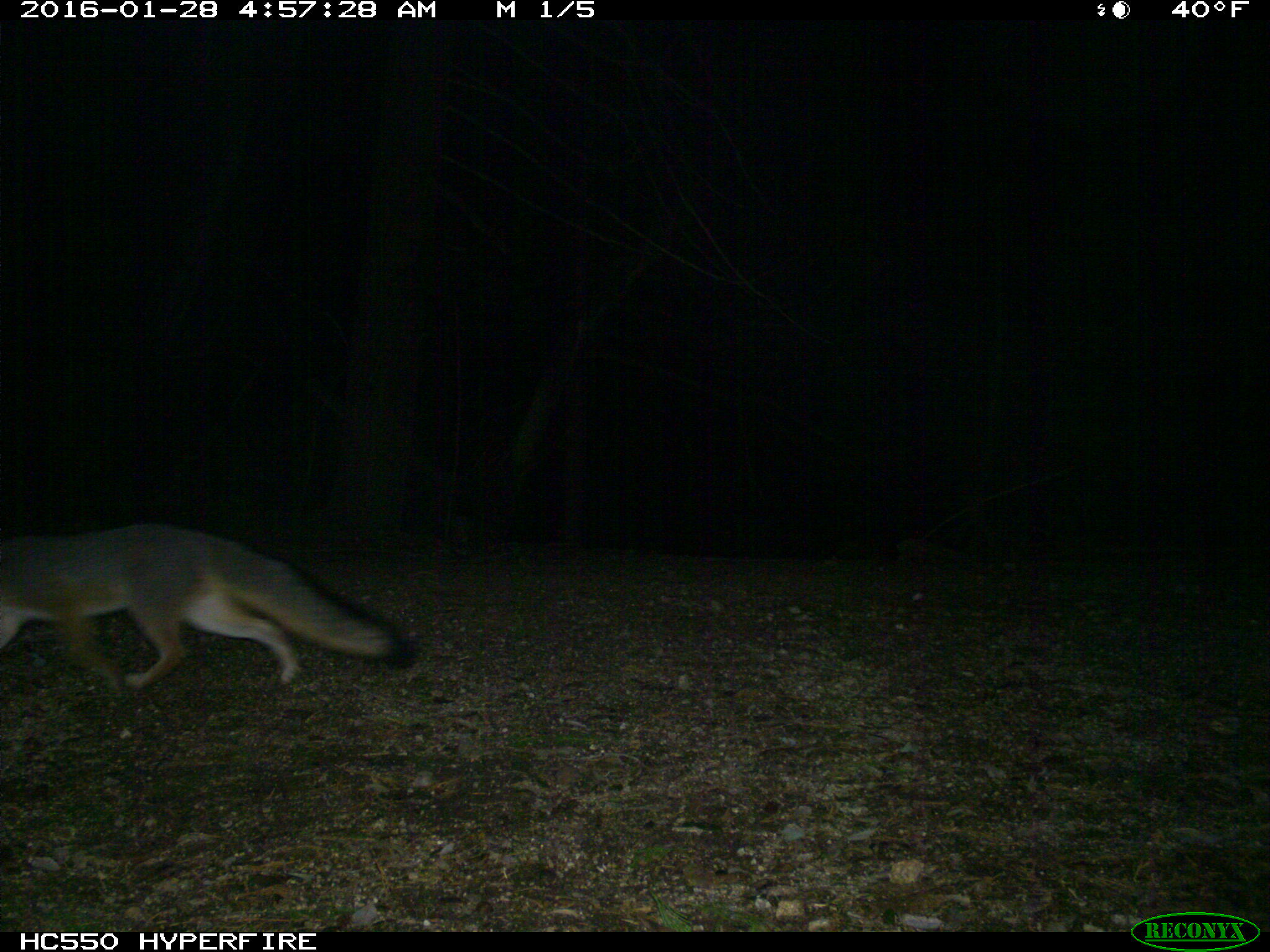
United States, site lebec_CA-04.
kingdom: Animalia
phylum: Chordata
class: Mammalia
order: Carnivora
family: Canidae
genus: Urocyon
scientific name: Urocyon cinereoargenteus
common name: gray fox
Urocyon cinereoargenteus (gray fox).